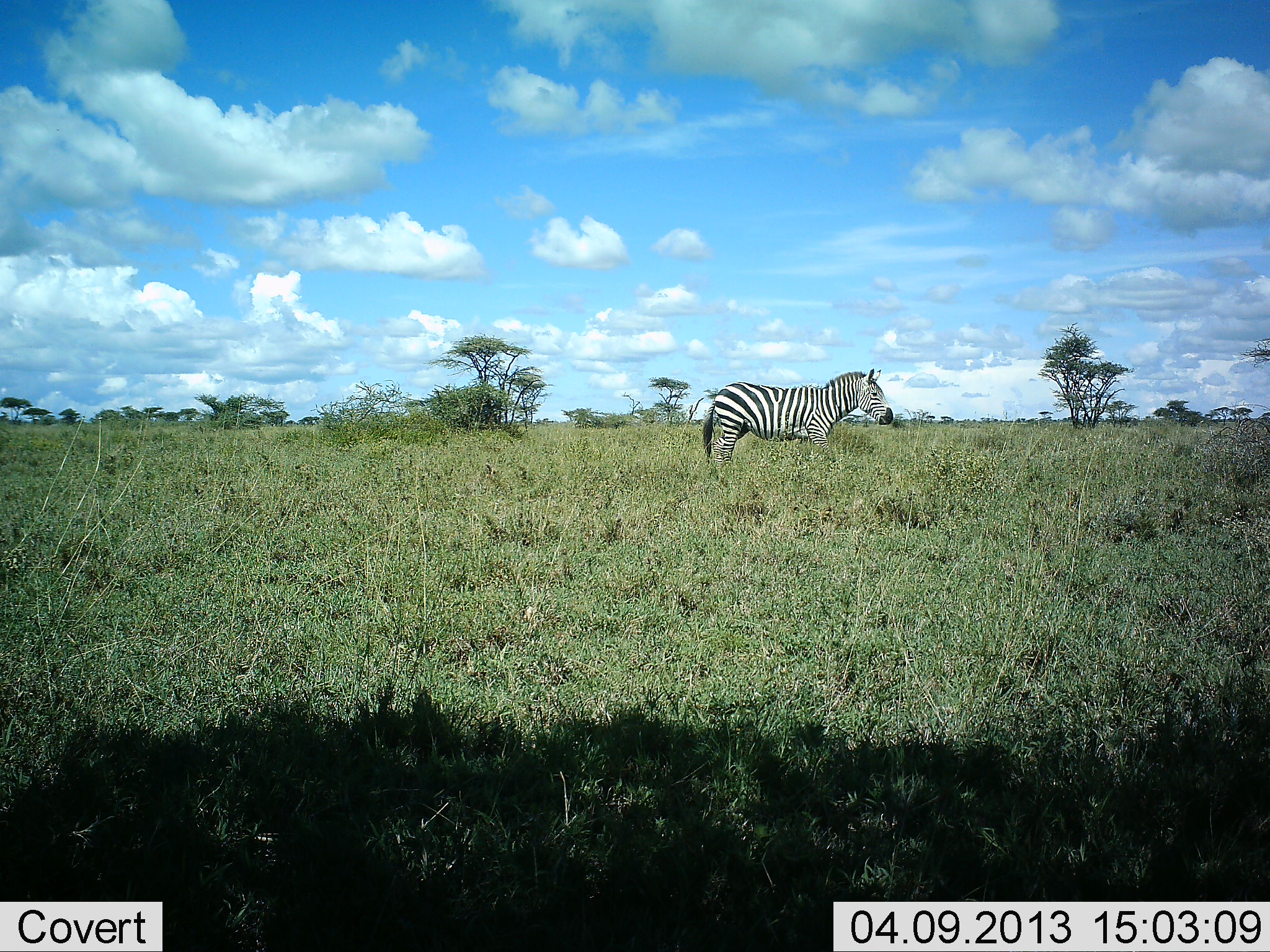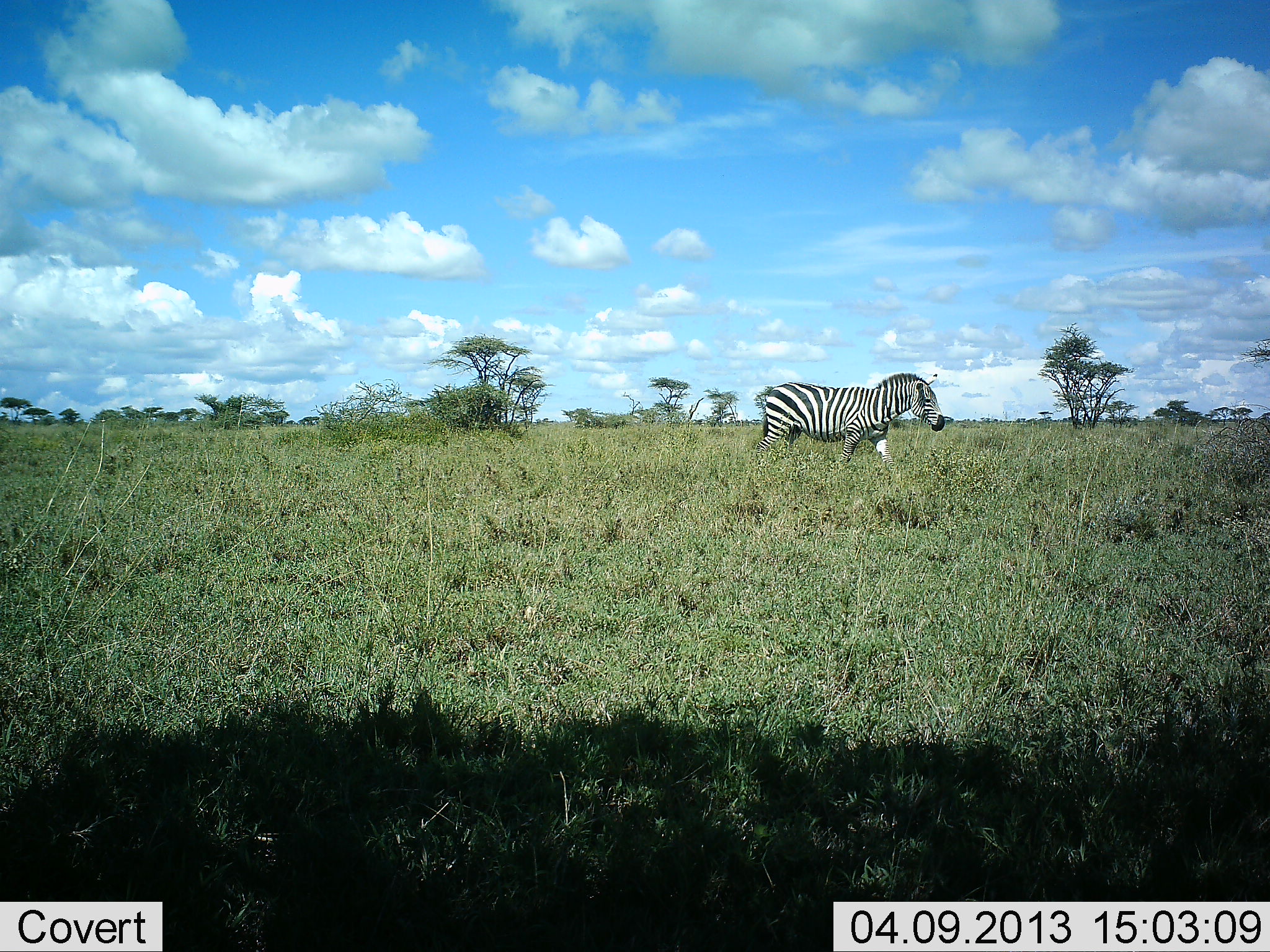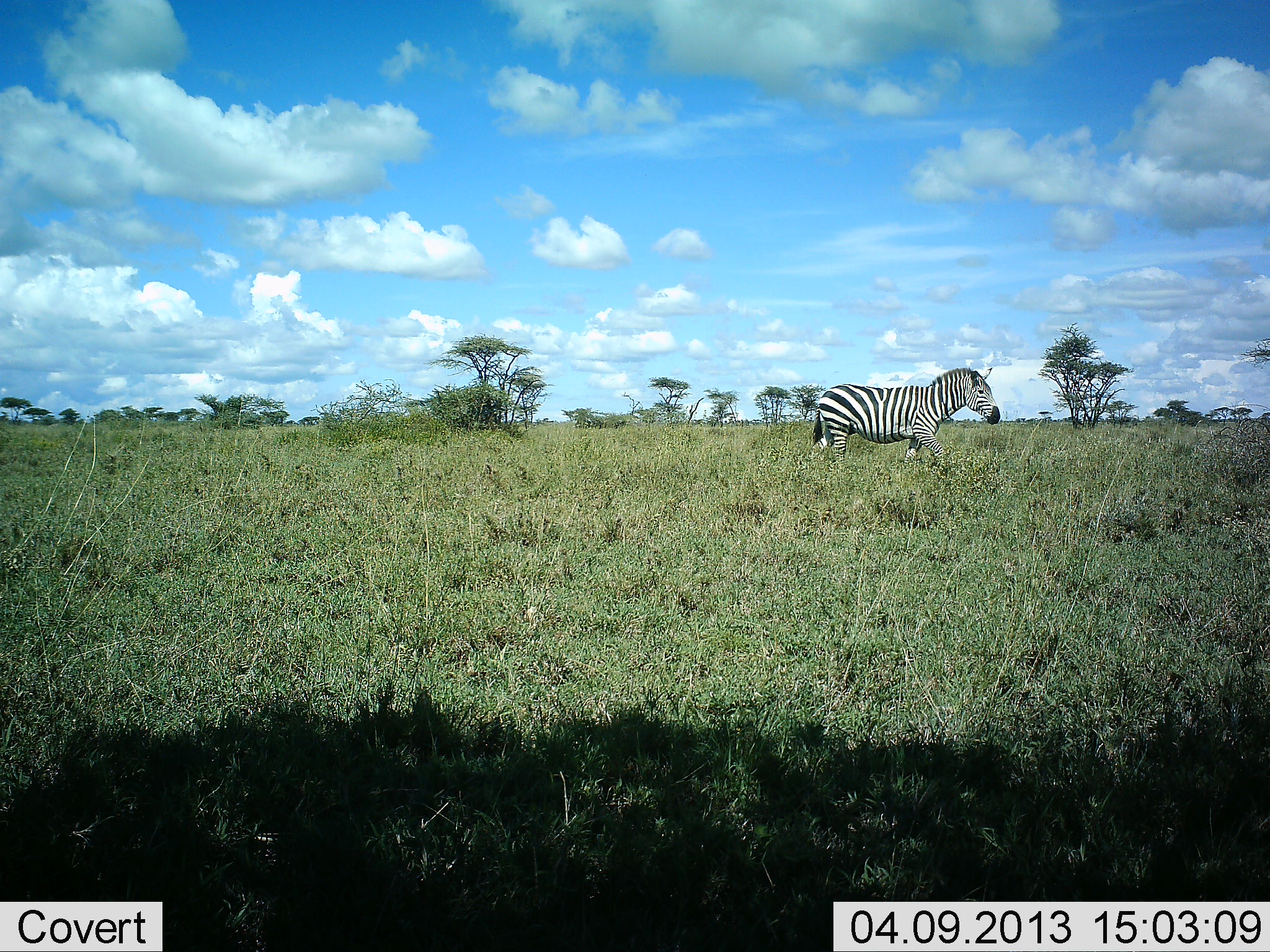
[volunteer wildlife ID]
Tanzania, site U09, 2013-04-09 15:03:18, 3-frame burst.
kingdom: Animalia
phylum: Chordata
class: Mammalia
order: Perissodactyla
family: Equidae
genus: Equus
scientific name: Equus quagga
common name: plains zebra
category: zebra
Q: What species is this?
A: Zebra (plains zebra) (Equus quagga).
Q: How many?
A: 1.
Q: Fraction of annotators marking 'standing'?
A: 4%.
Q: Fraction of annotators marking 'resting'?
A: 0%.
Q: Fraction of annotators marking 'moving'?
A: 100%.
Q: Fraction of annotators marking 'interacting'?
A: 0%.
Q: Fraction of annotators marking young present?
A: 0%.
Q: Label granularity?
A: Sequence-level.